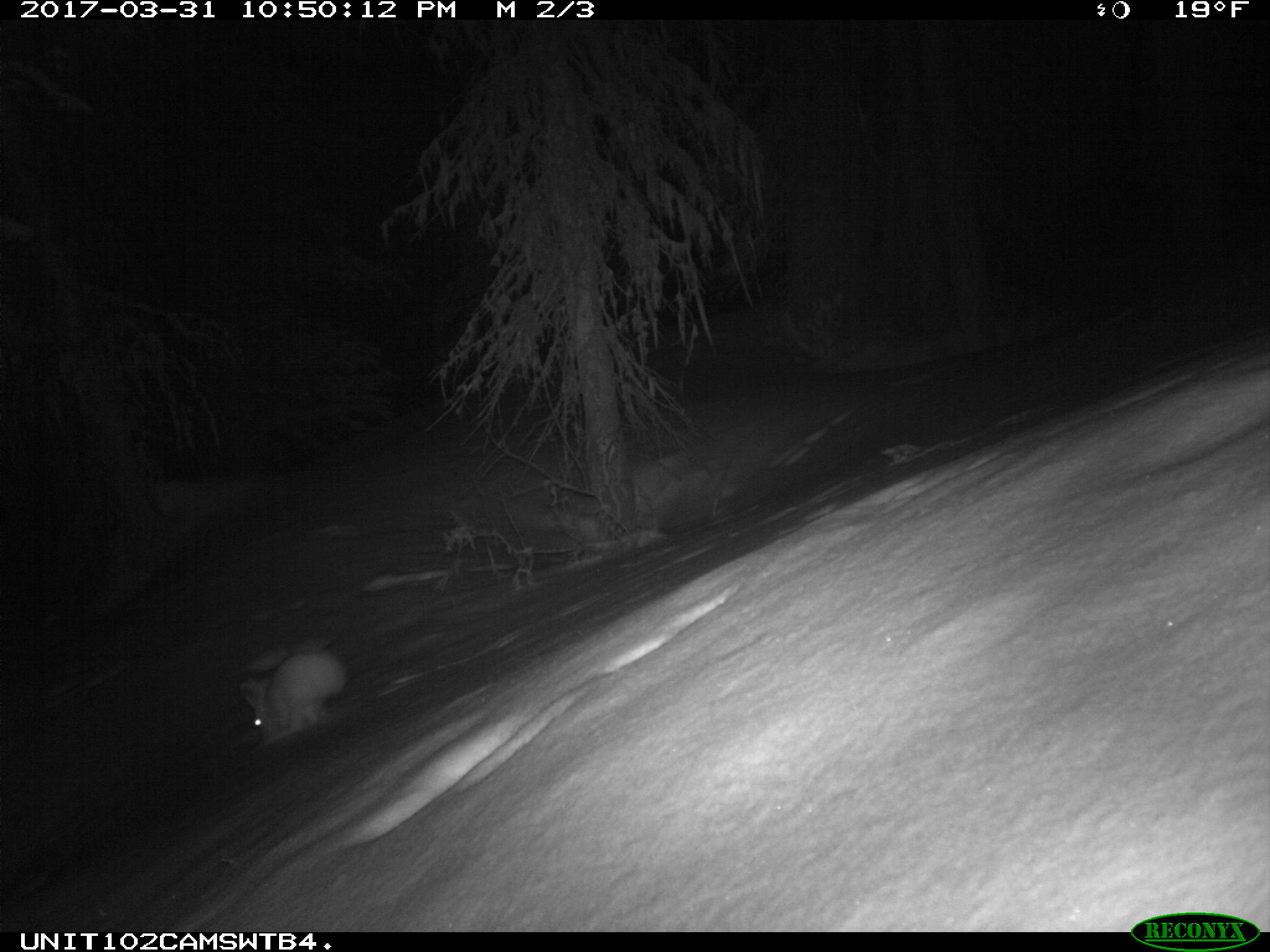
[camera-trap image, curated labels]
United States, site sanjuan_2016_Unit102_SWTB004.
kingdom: Animalia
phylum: Chordata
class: Mammalia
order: Lagomorpha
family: Leporidae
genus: Lepus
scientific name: Lepus americanus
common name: snowshoe hare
Lepus americanus (snowshoe hare).